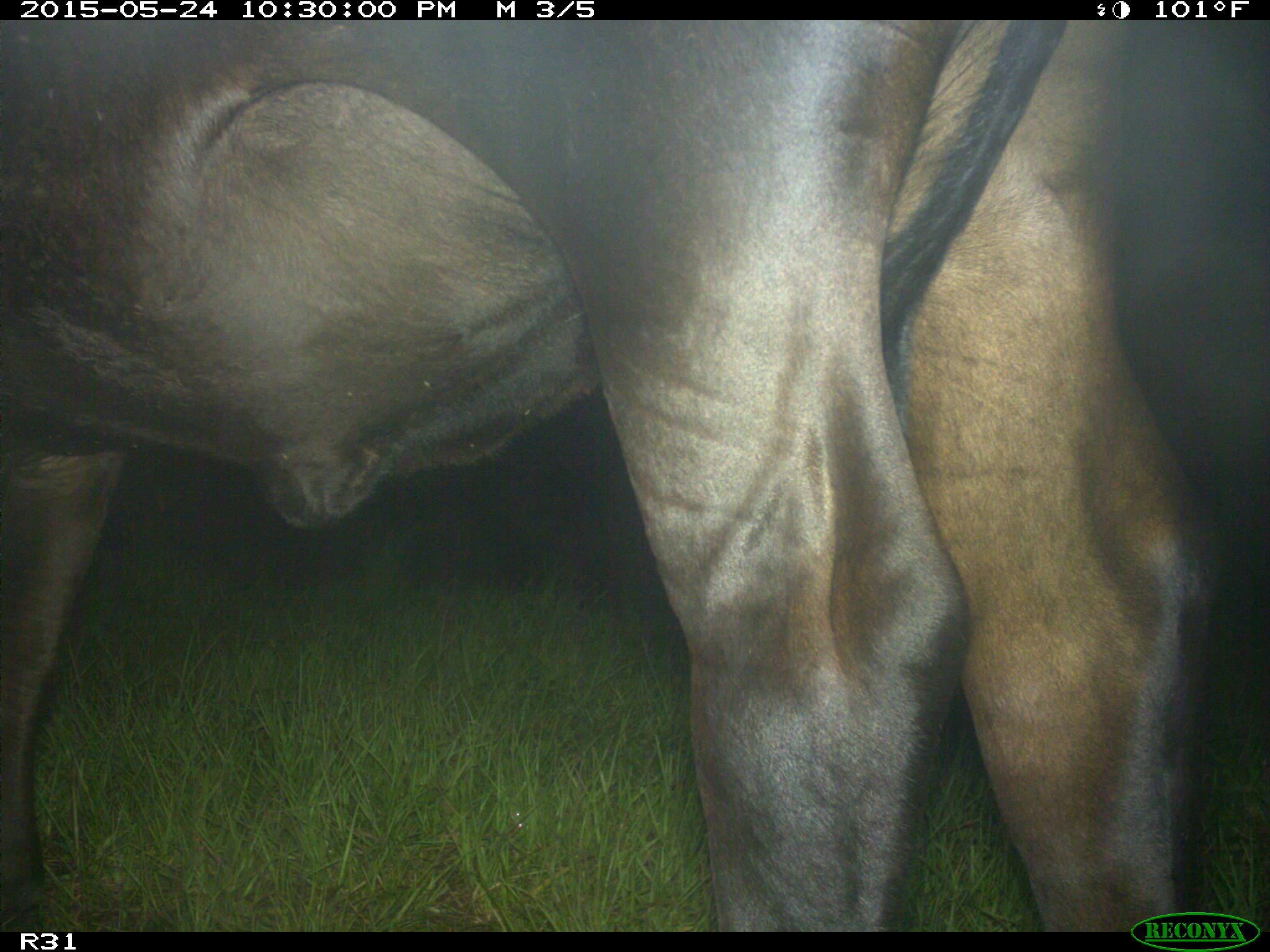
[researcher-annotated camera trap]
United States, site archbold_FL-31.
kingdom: Animalia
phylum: Chordata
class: Mammalia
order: Artiodactyla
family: Bovidae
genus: Bos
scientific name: Bos taurus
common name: domestic cow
Bos taurus (domestic cow).